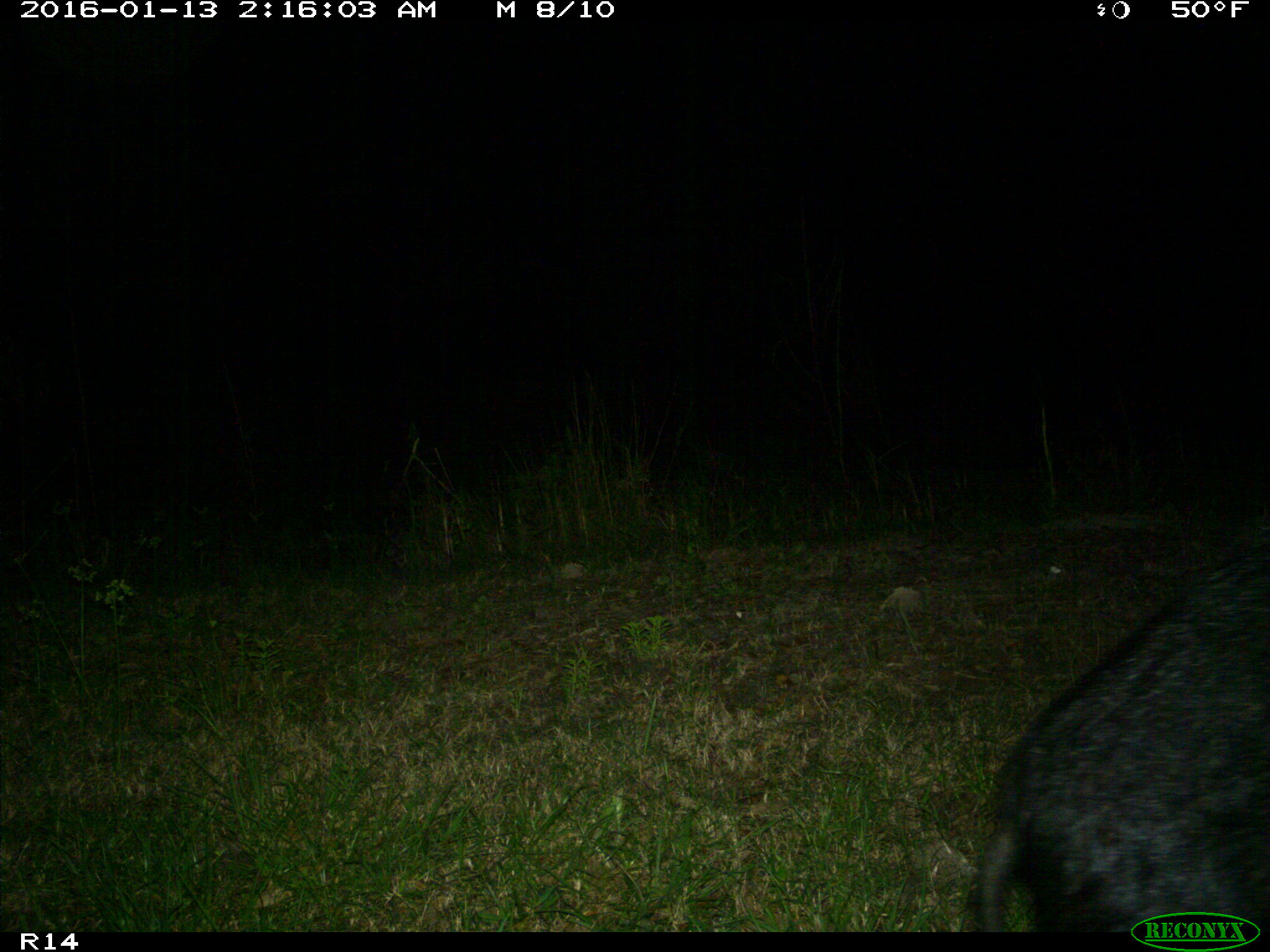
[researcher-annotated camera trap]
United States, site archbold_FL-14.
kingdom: Animalia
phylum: Chordata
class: Mammalia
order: Artiodactyla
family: Suidae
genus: Sus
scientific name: Sus scrofa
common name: wild boar